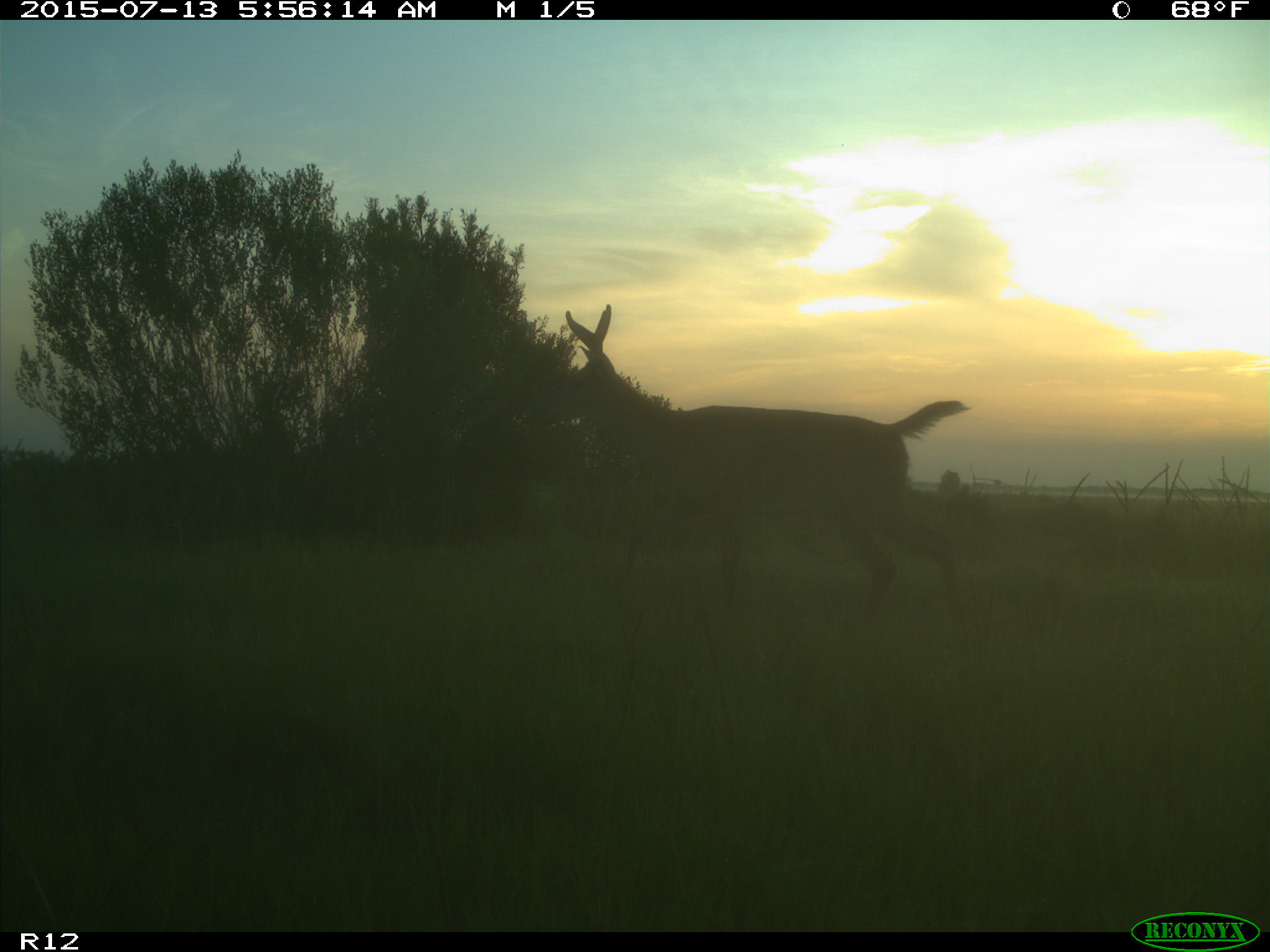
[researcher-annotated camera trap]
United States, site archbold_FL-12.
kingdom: Animalia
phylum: Chordata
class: Mammalia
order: Artiodactyla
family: Cervidae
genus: Odocoileus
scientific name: Odocoileus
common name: deer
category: unidentified deer